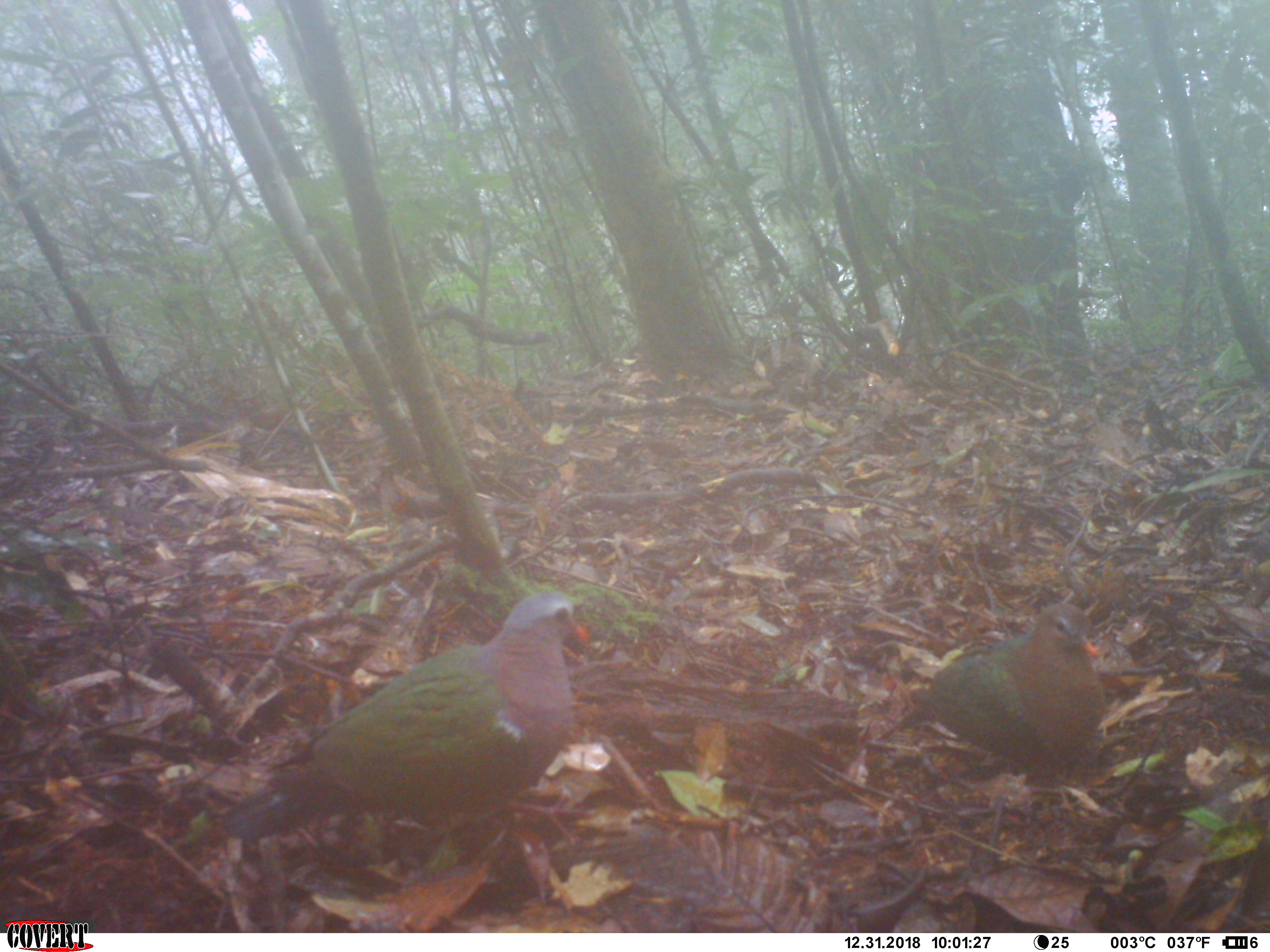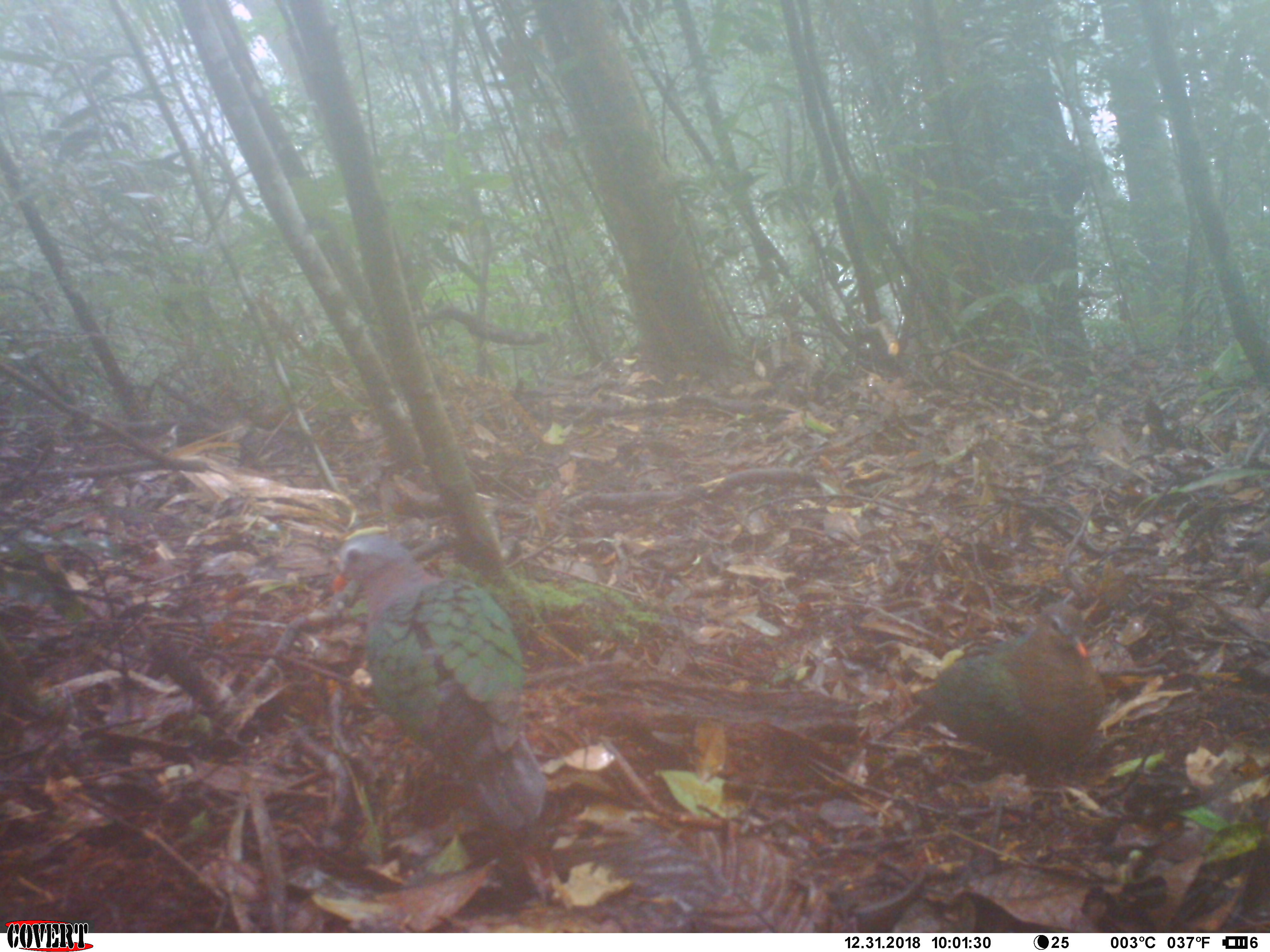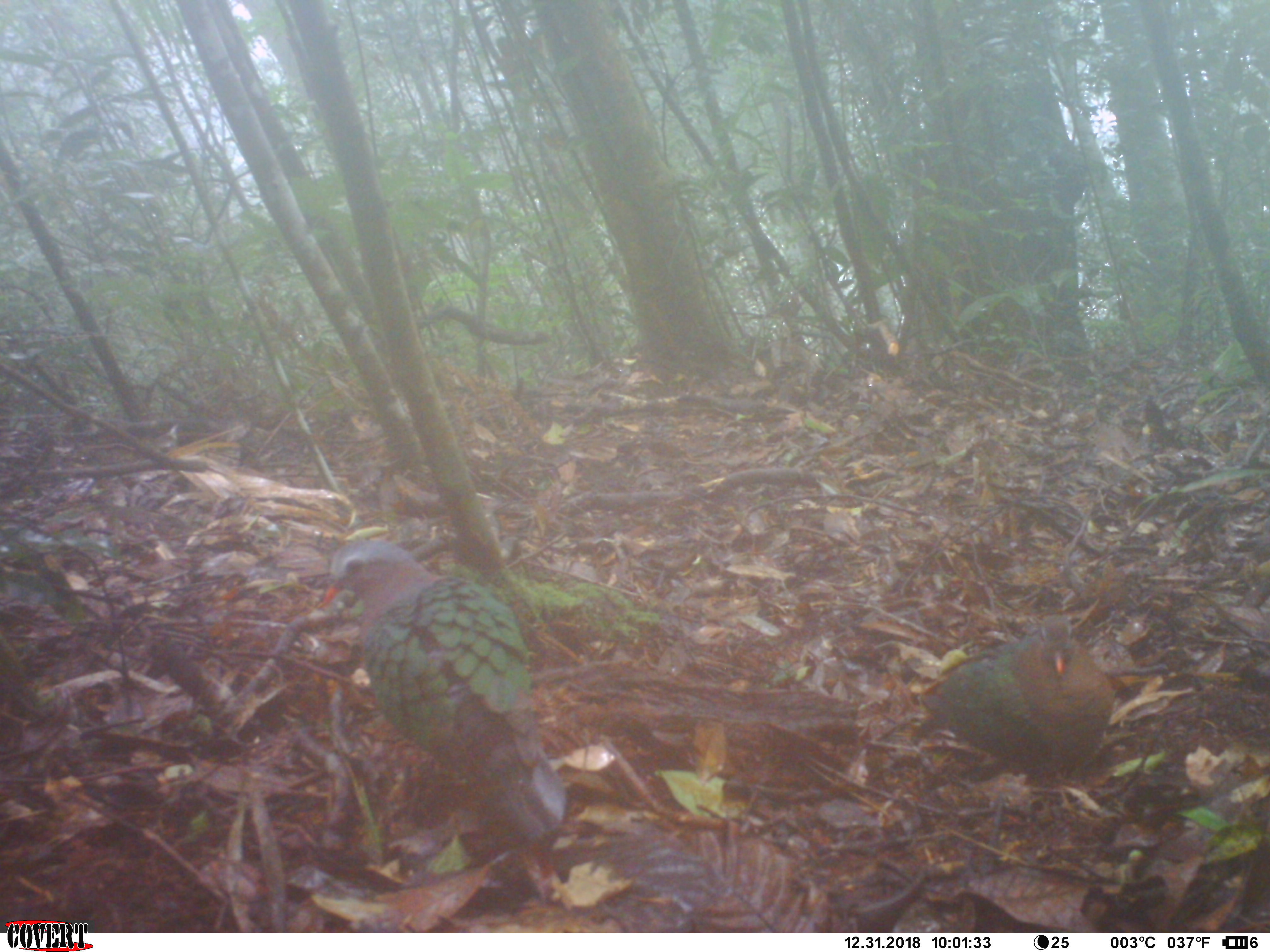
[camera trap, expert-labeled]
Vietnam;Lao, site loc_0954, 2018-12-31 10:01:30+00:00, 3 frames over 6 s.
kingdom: Animalia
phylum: Chordata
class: Aves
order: Columbiformes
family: Columbidae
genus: Chalcophaps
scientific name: Chalcophaps indica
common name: emerald dove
Emerald dove (Chalcophaps indica). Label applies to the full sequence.